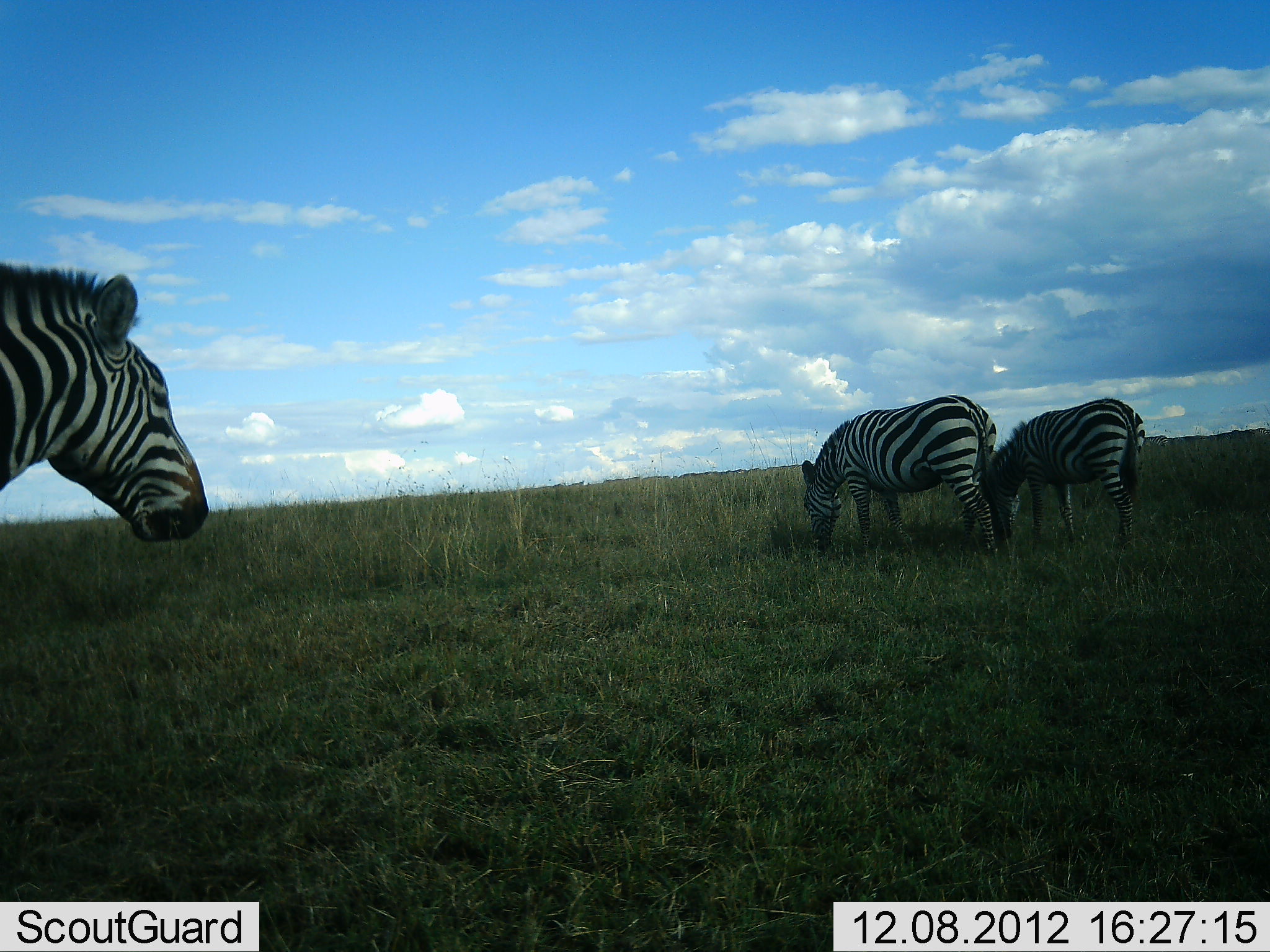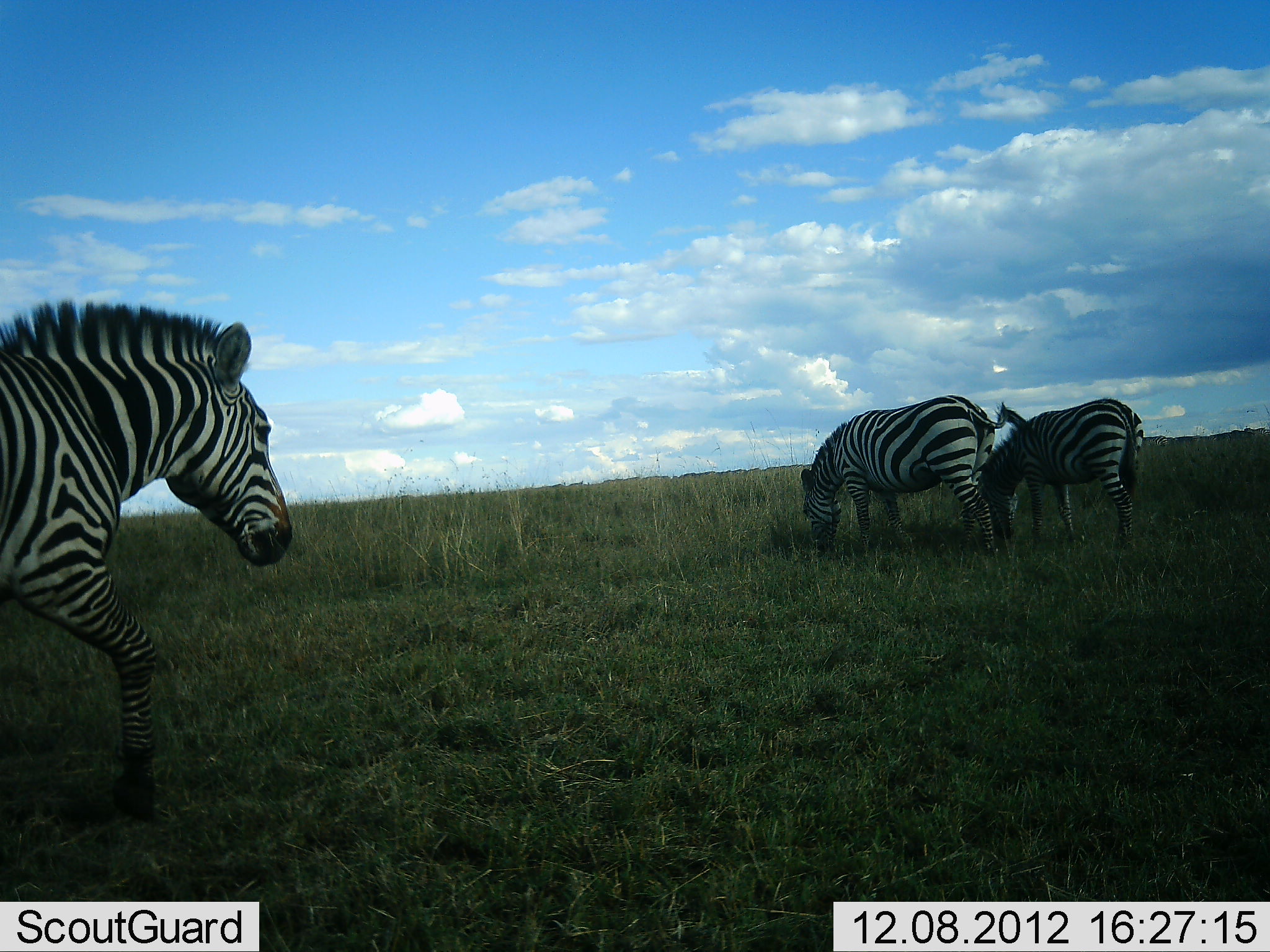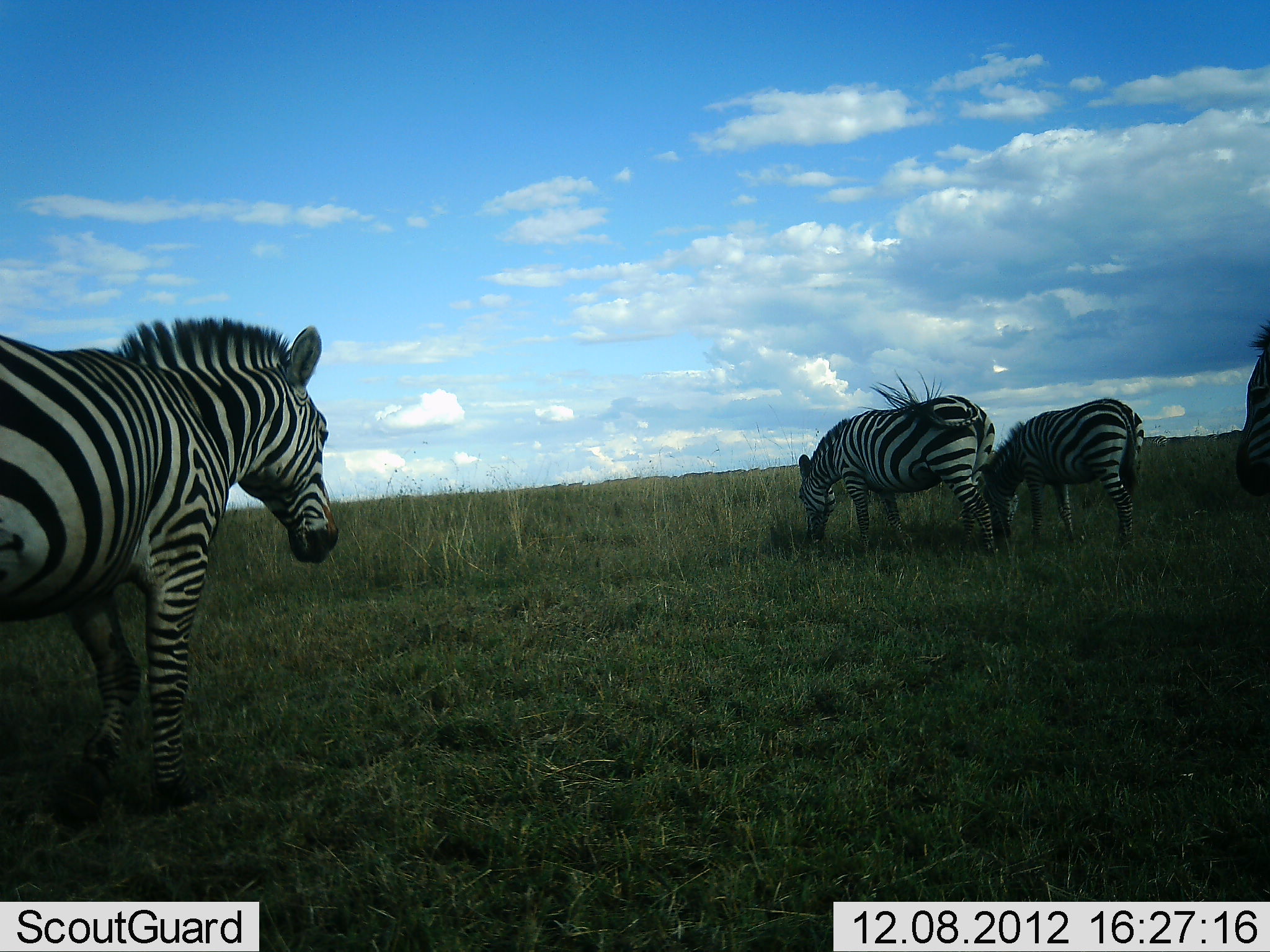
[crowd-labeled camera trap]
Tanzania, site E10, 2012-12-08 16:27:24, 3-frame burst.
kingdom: Animalia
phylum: Chordata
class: Mammalia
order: Perissodactyla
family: Equidae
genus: Equus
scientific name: Equus quagga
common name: plains zebra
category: zebra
Zebra (plains zebra) (Equus quagga), count 4. Behavior (volunteer vote fractions): standing 35%, resting 6%, moving 68%, interacting 0%. Young present (vote fraction): 6%. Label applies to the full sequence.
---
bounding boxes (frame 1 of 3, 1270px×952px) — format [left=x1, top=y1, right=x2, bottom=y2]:
animal: [left=0, top=262, right=209, bottom=544]; [left=801, top=394, right=999, bottom=558]; [left=985, top=397, right=1146, bottom=548]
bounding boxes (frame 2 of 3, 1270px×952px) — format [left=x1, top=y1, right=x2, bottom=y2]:
animal: [left=0, top=298, right=298, bottom=821]; [left=801, top=394, right=1029, bottom=557]; [left=986, top=397, right=1146, bottom=547]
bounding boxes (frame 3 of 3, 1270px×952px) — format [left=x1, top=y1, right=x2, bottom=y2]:
animal: [left=0, top=315, right=342, bottom=831]; [left=798, top=369, right=1000, bottom=558]; [left=982, top=397, right=1146, bottom=548]; [left=1235, top=320, right=1270, bottom=497]